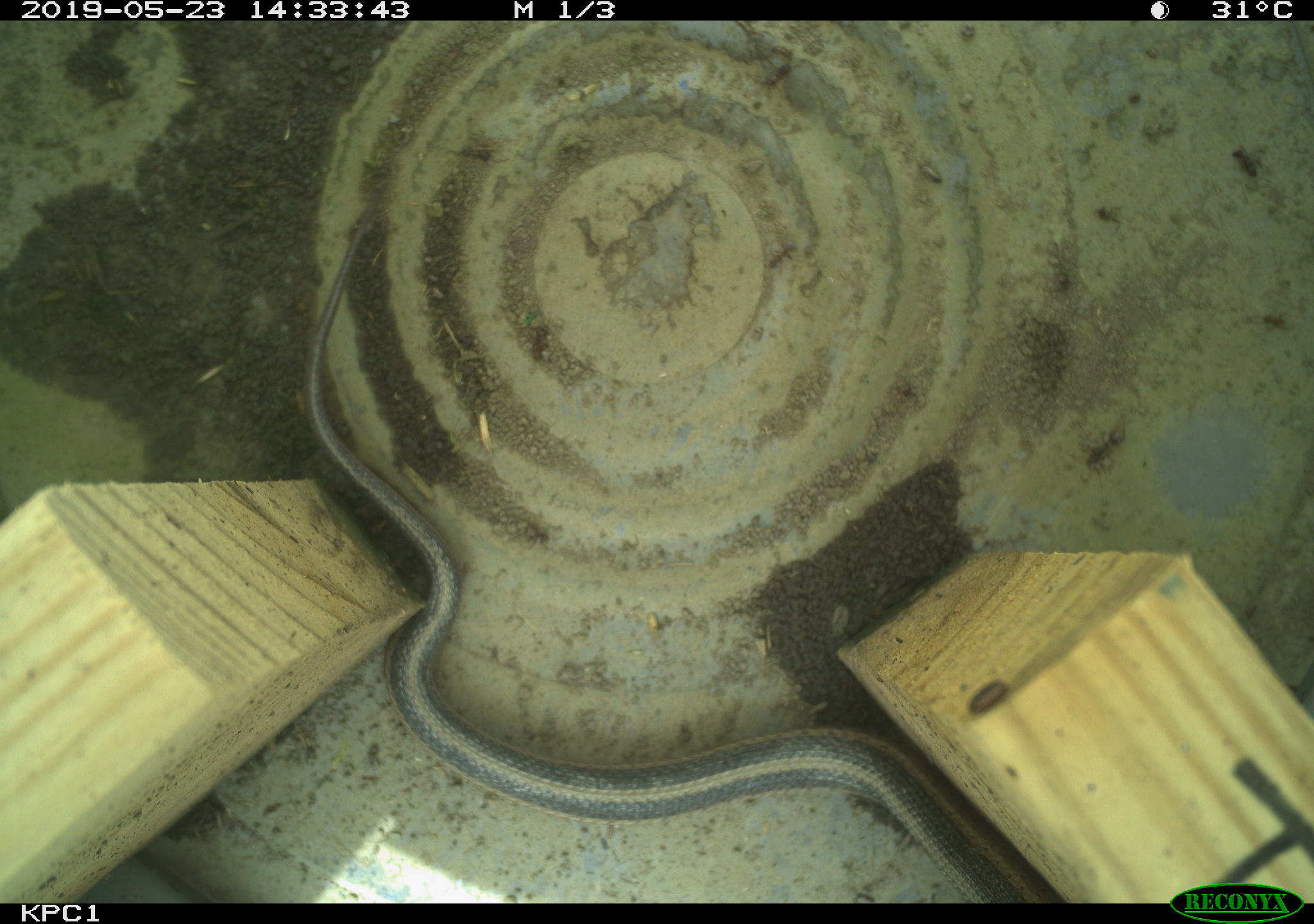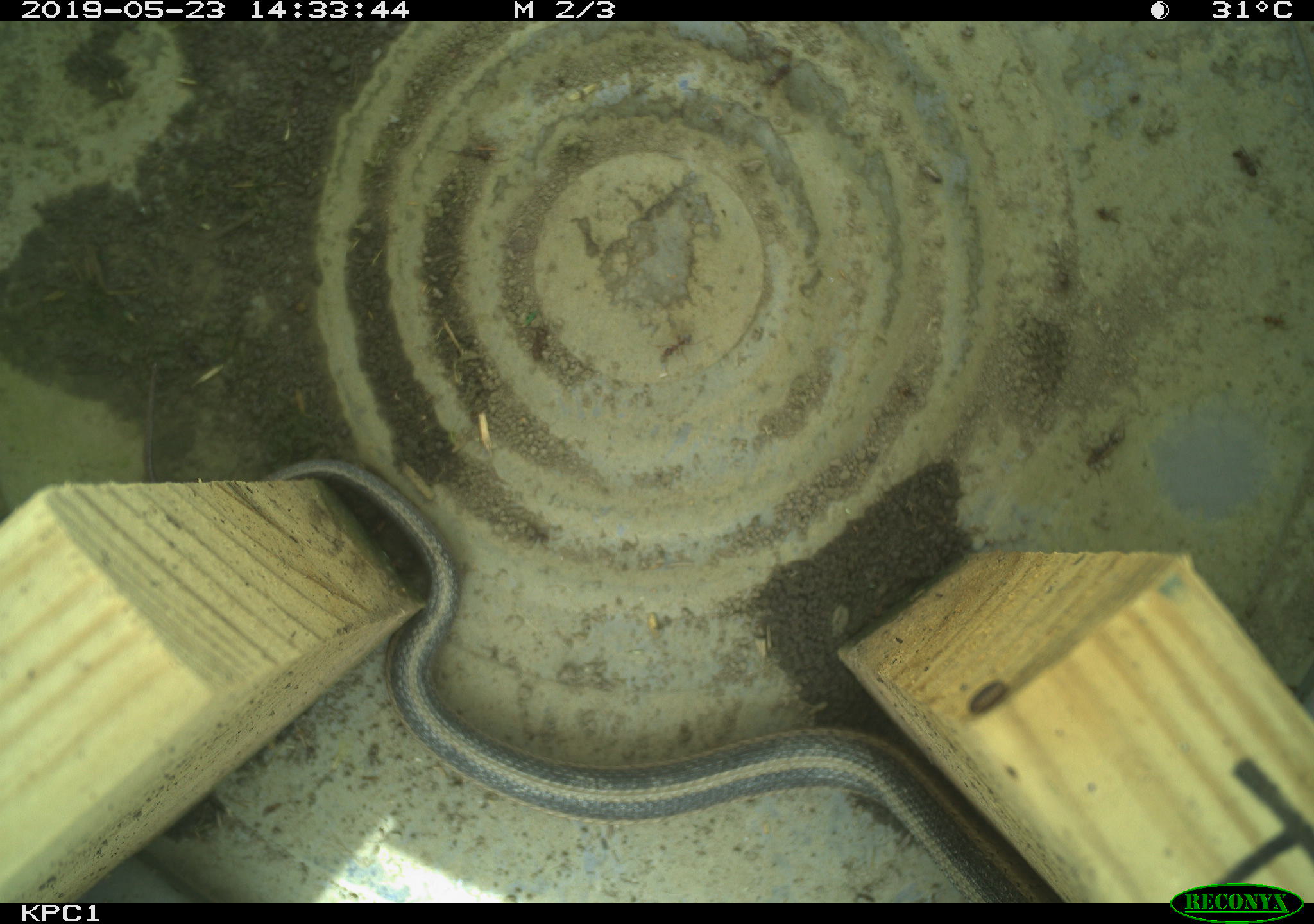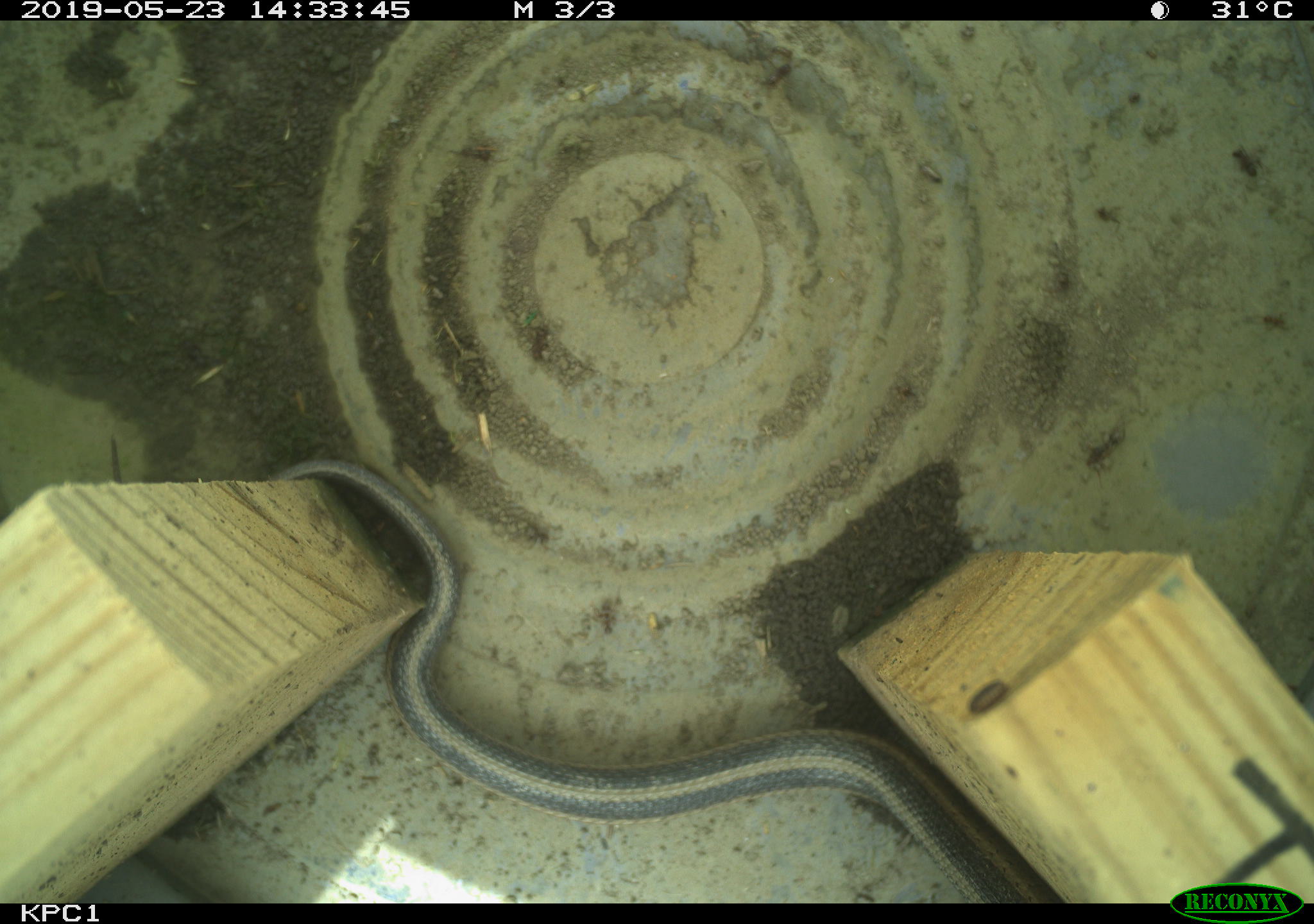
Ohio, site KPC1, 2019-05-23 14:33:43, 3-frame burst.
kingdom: Animalia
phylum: Chordata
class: Reptilia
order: Squamata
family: Colubridae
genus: Thamnophis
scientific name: Thamnophis sirtalis sirtalis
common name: eastern gartersnake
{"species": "eastern gartersnake (Thamnophis sirtalis sirtalis)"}